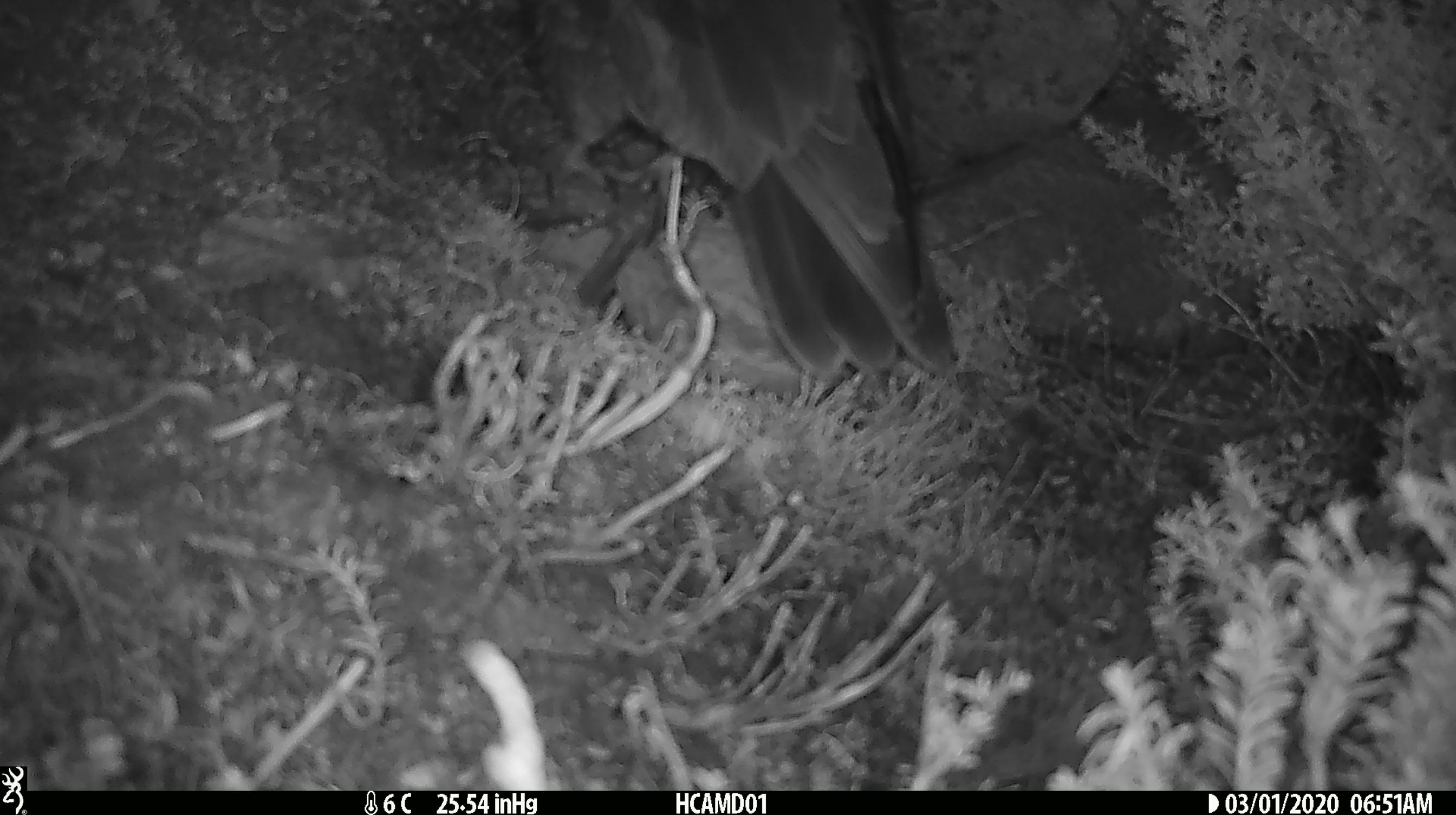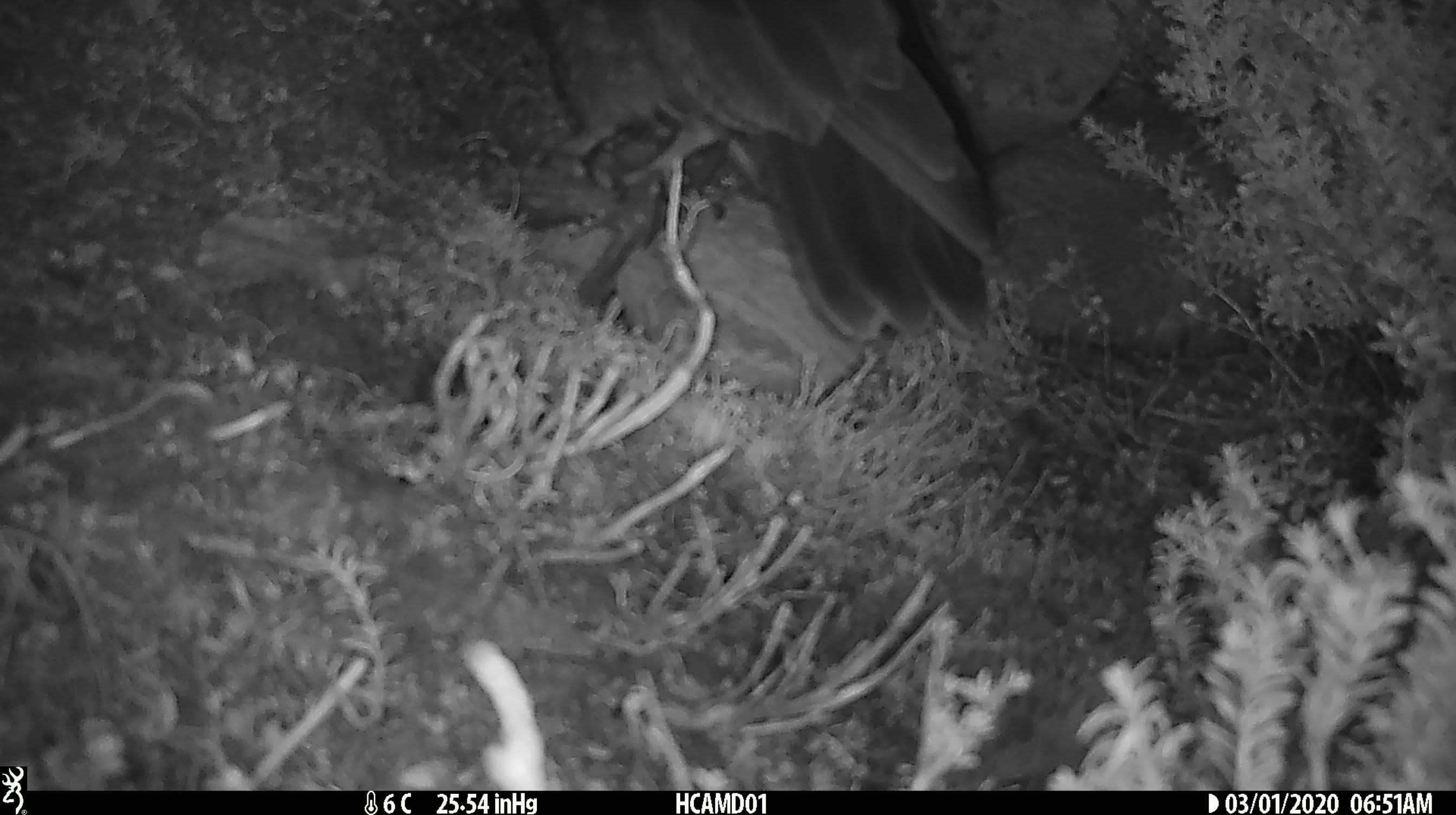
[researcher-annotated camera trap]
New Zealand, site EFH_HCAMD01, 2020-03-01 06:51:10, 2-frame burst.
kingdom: Animalia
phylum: Chordata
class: Aves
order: Psittaciformes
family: Strigopidae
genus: Nestor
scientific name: Nestor notabilis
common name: kea